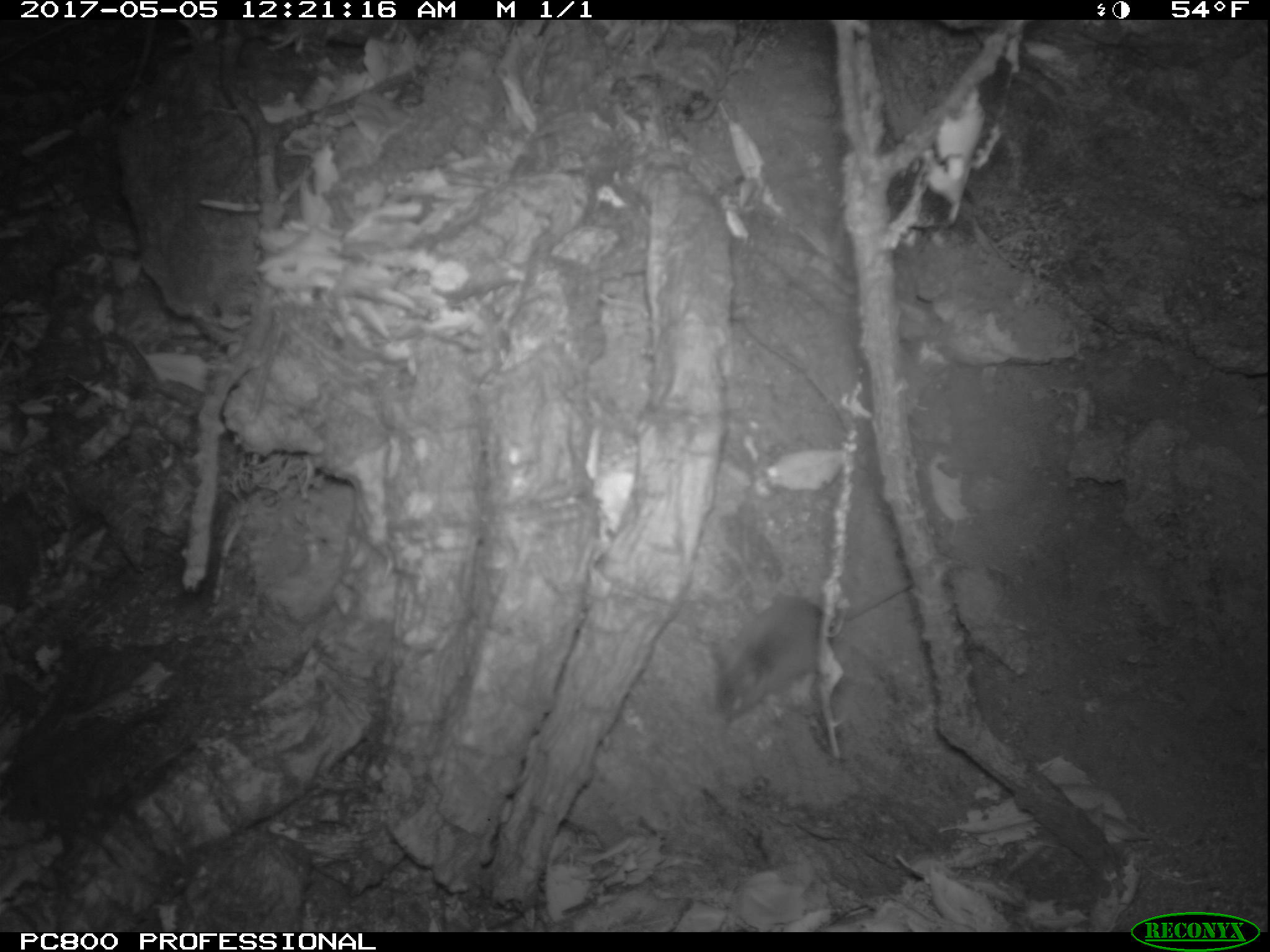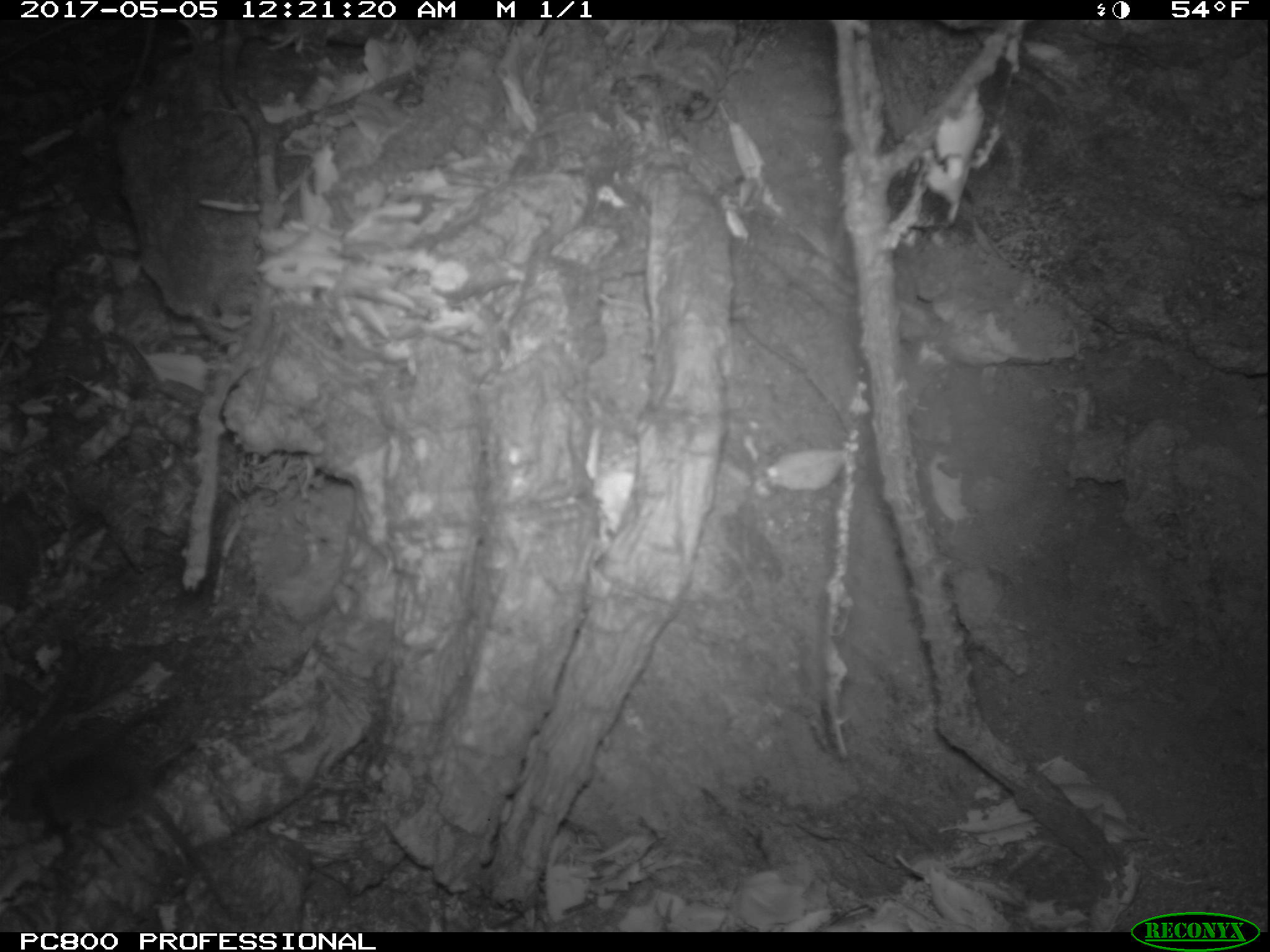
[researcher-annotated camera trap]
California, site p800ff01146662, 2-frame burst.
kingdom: Animalia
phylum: Chordata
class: Mammalia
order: Rodentia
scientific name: Rodentia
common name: rodent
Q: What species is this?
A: Rodent (Rodentia).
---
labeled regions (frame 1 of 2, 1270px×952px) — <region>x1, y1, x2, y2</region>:
rodent: <region>713, 581, 913, 725</region>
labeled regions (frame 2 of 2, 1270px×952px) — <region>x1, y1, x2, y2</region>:
rodent: <region>0, 729, 237, 922</region>